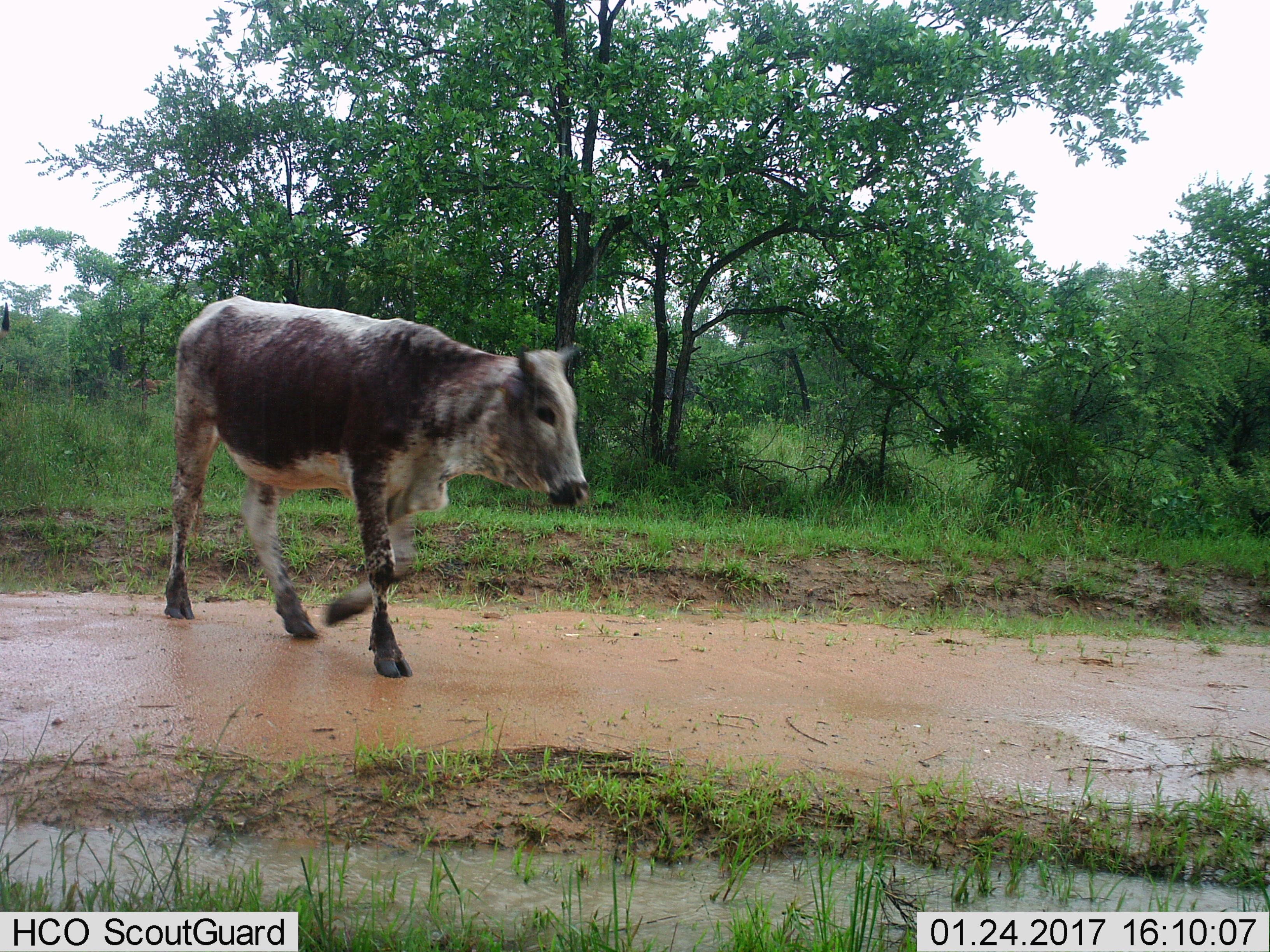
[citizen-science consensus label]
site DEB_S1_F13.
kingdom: Animalia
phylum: Chordata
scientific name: Vertebrata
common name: domestic animal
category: domesticanimal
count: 1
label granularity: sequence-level